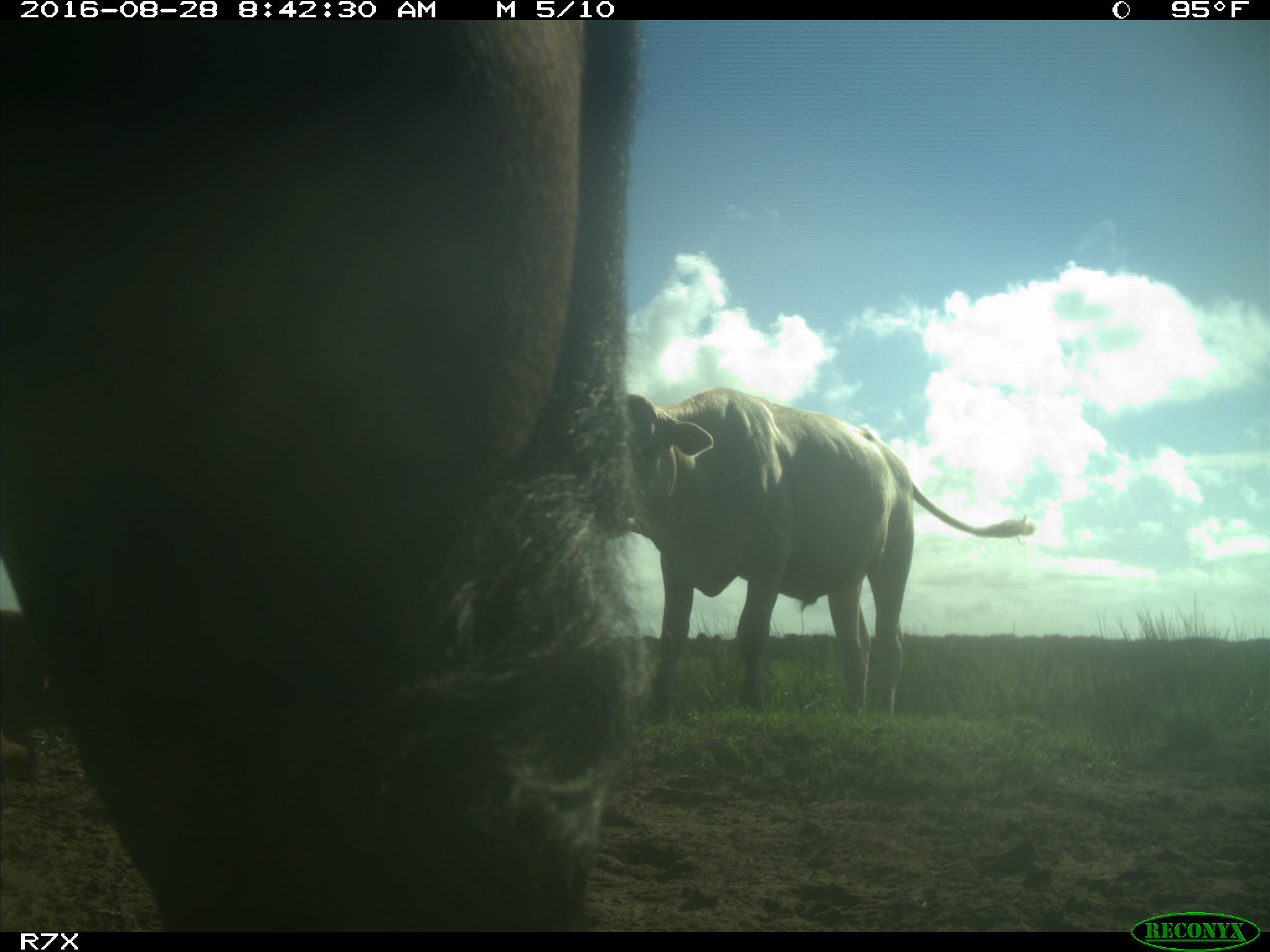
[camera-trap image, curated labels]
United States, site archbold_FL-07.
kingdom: Animalia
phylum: Chordata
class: Mammalia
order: Artiodactyla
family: Bovidae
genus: Bos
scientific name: Bos taurus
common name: domestic cow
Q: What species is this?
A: Bos taurus (domestic cow).